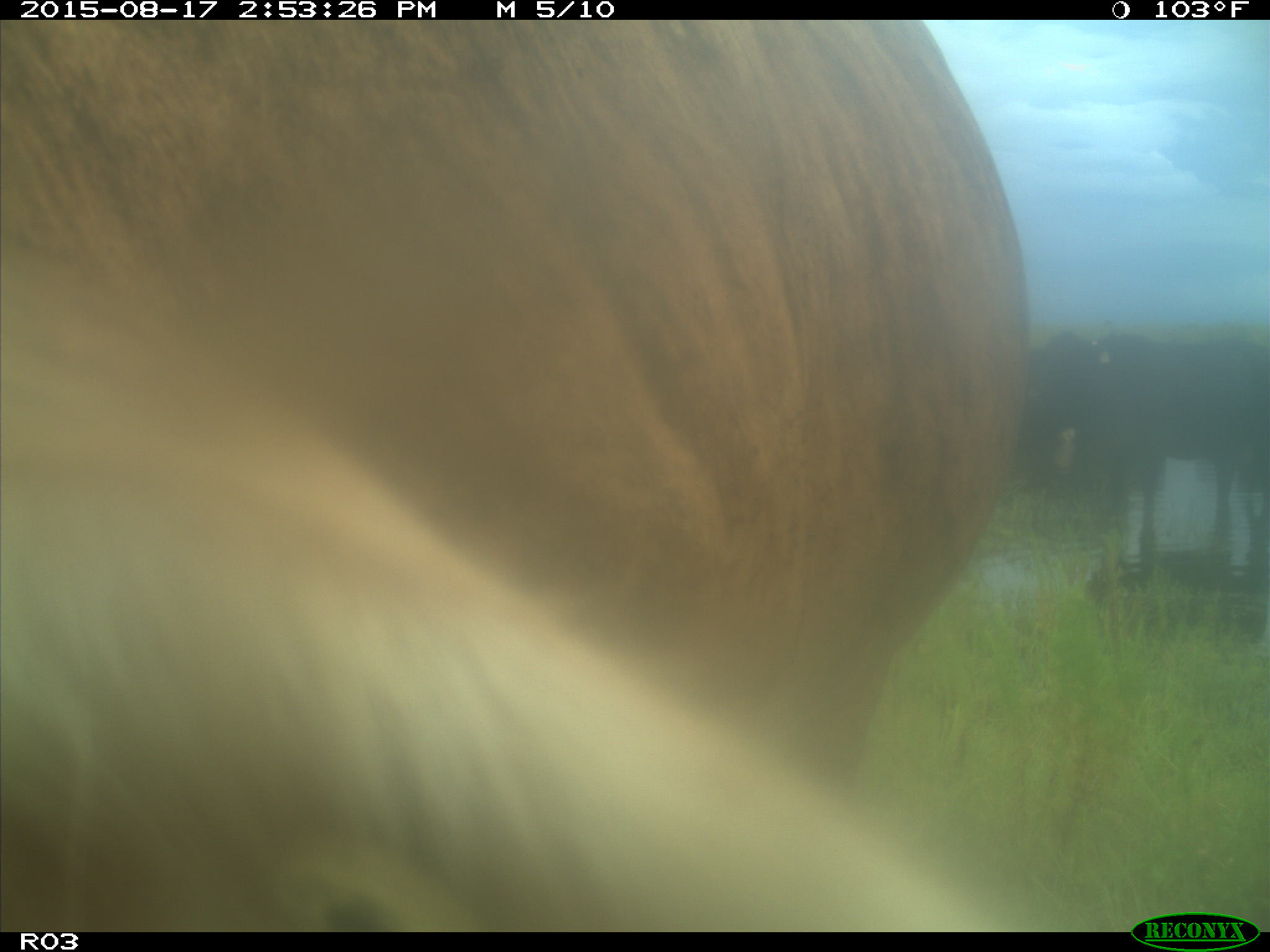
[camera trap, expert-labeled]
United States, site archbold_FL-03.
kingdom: Animalia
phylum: Chordata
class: Mammalia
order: Artiodactyla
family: Bovidae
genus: Bos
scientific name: Bos taurus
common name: domestic cow